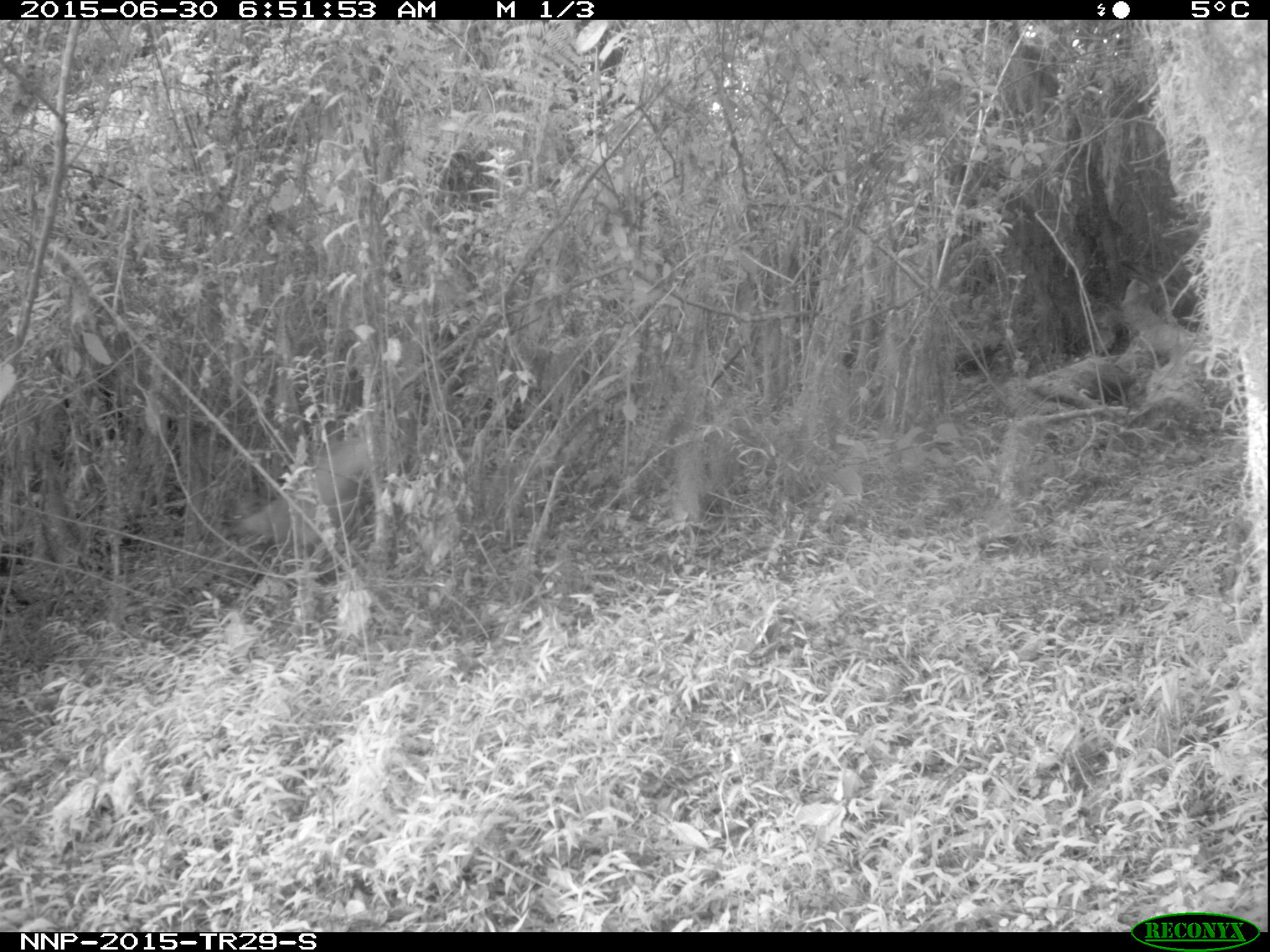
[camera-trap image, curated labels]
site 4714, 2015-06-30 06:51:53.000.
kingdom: Animalia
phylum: Chordata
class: Mammalia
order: Artiodactyla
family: Bovidae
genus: Cephalophus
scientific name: Cephalophus nigrifrons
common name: black-fronted duiker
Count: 1.